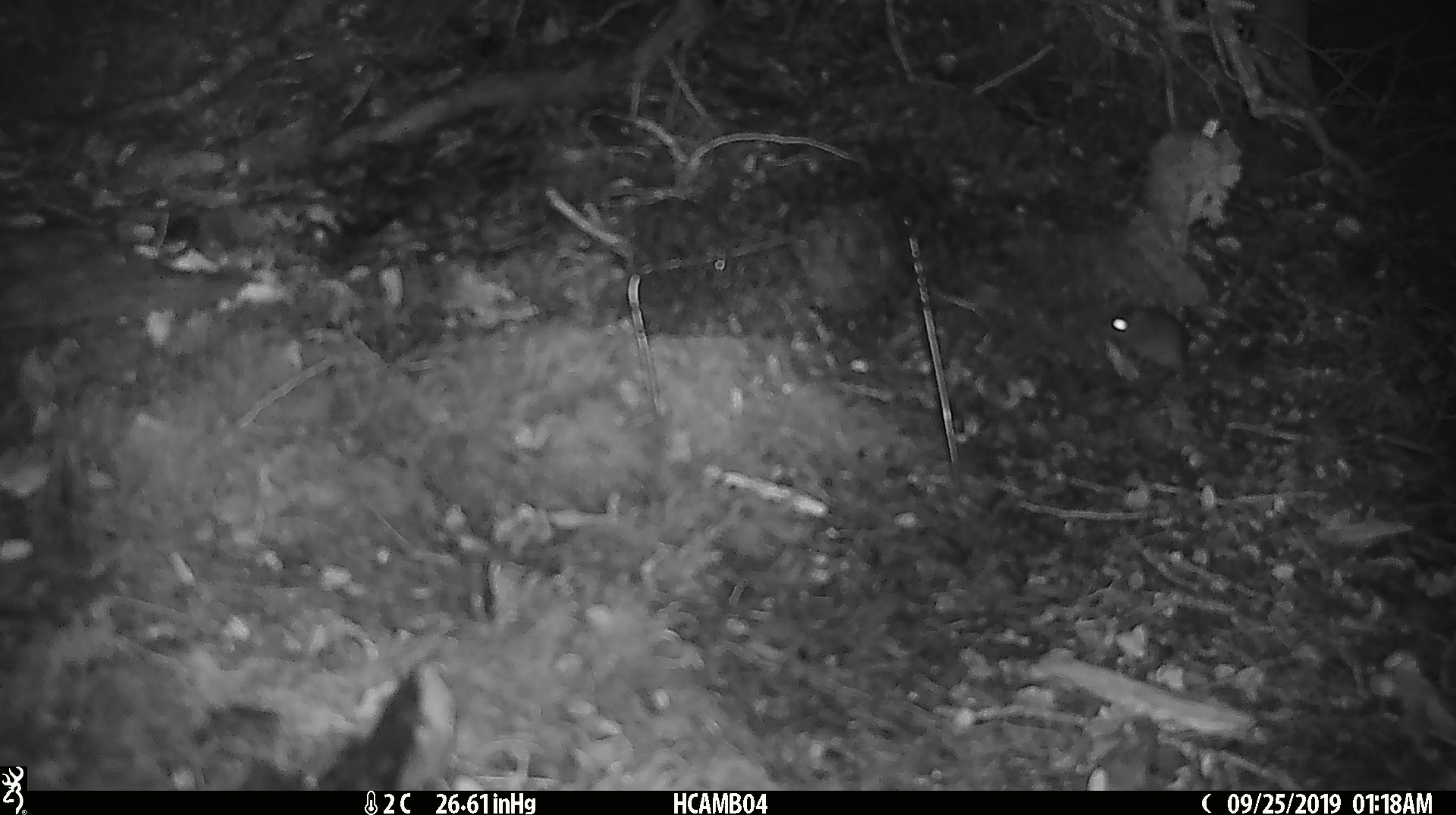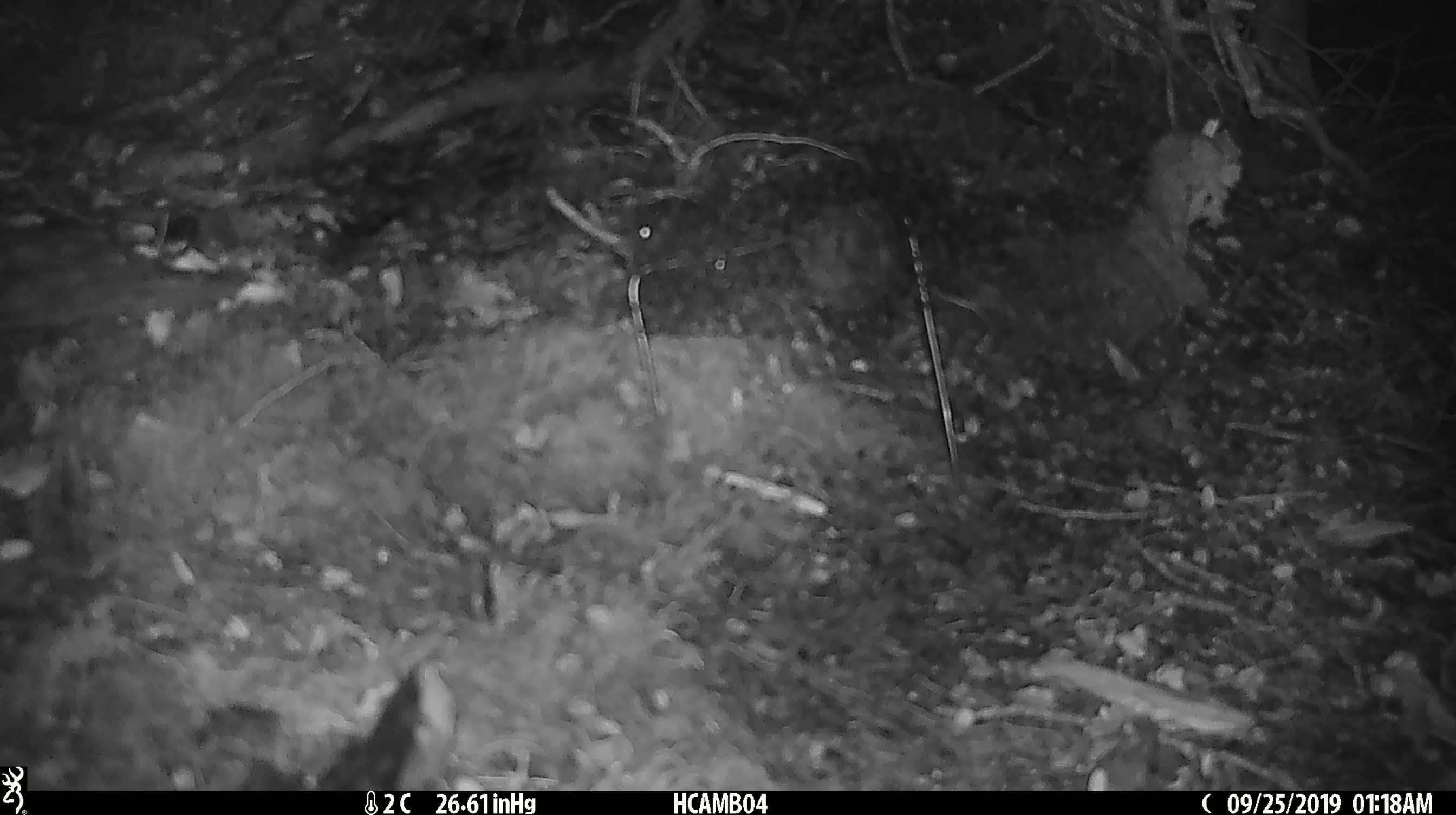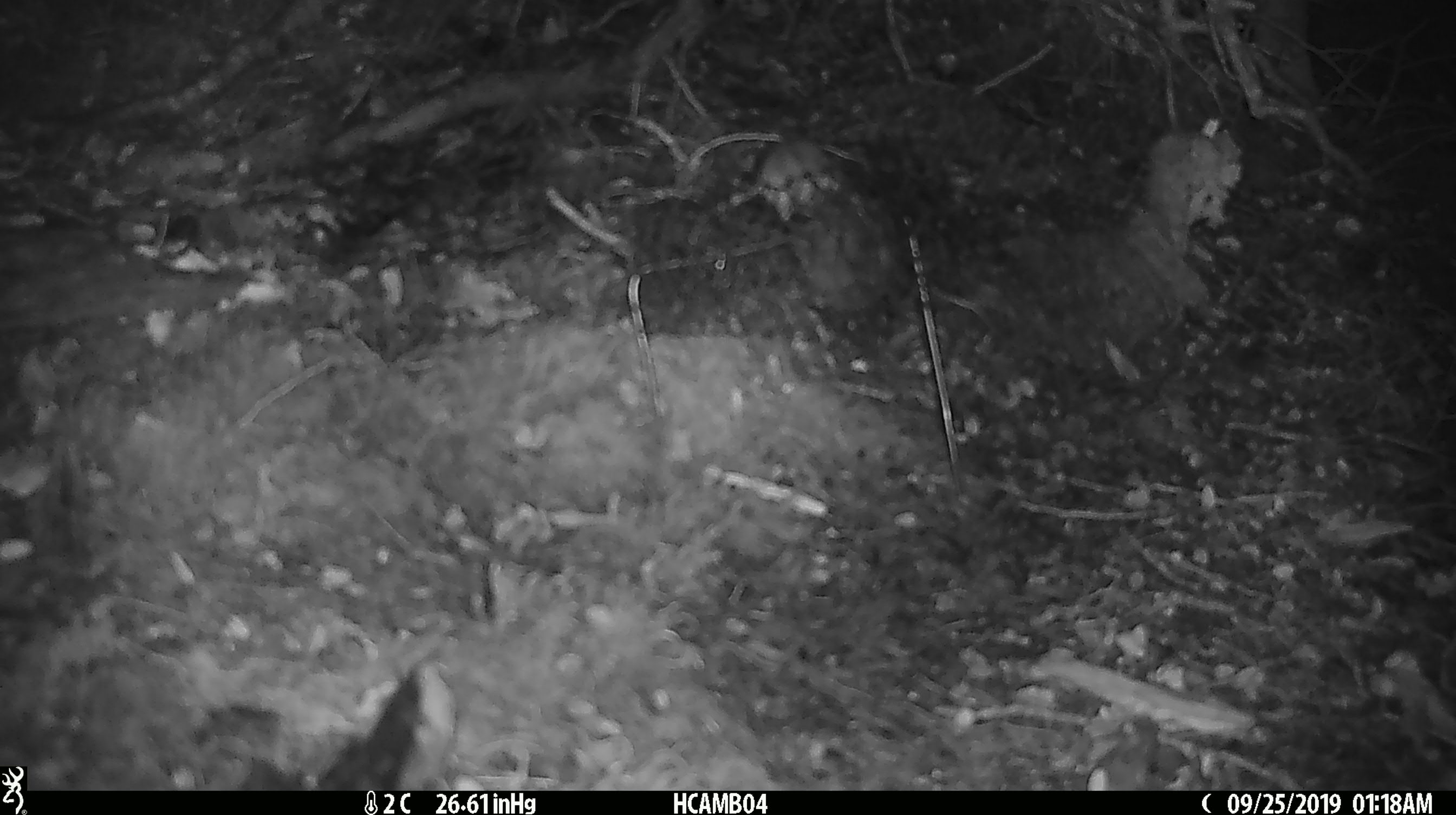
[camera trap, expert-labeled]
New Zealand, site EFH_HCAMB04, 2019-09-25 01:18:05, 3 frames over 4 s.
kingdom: Animalia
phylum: Chordata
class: Mammalia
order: Rodentia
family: Muridae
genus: Mus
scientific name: Mus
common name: mouse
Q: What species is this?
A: Mouse (Mus).